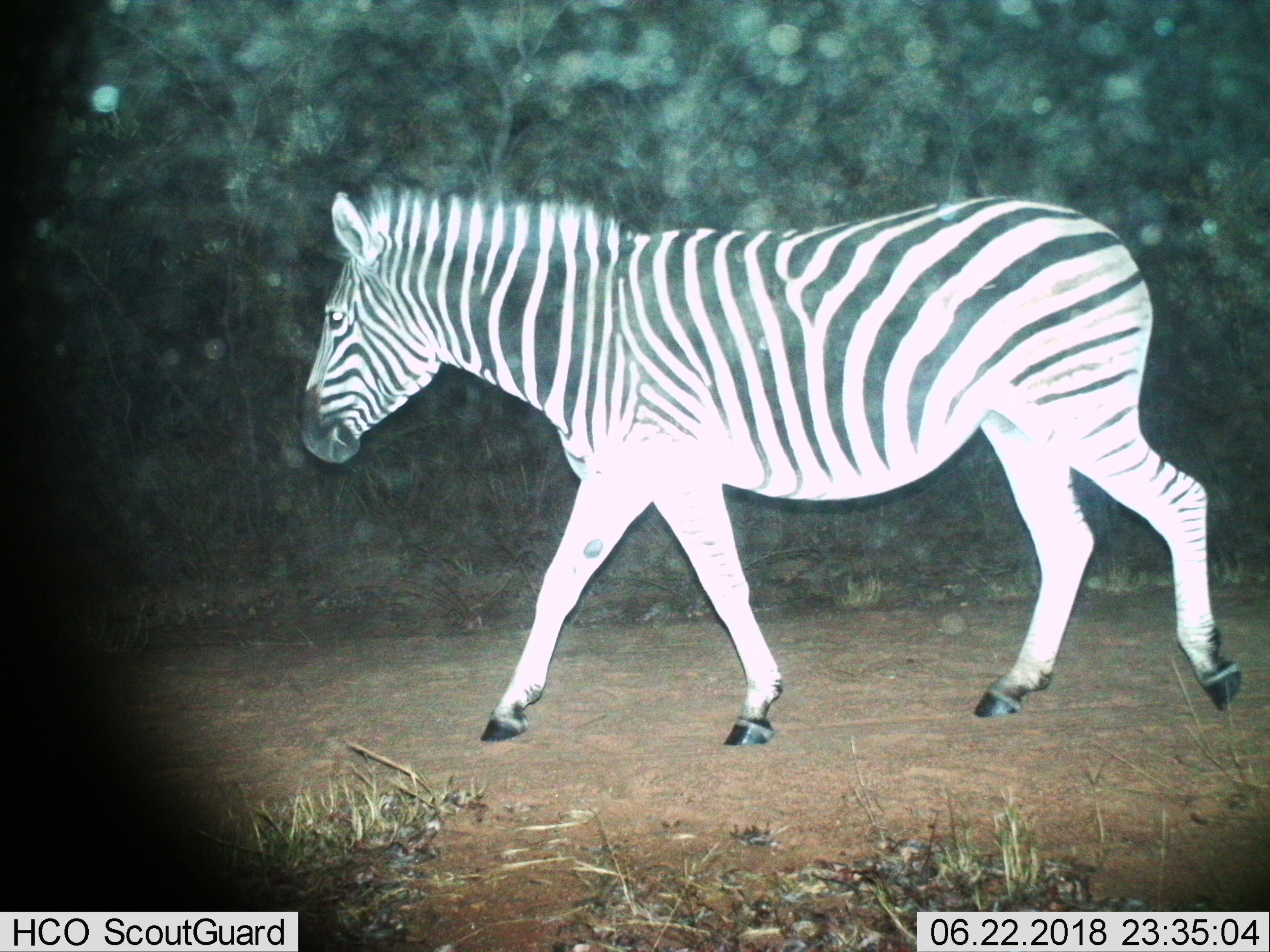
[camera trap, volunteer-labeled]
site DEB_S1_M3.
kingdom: Animalia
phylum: Chordata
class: Mammalia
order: Perissodactyla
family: Equidae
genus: Equus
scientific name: Equus quagga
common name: plains zebra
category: zebraplains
Zebraplains (plains zebra) (Equus quagga), count 1. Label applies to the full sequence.